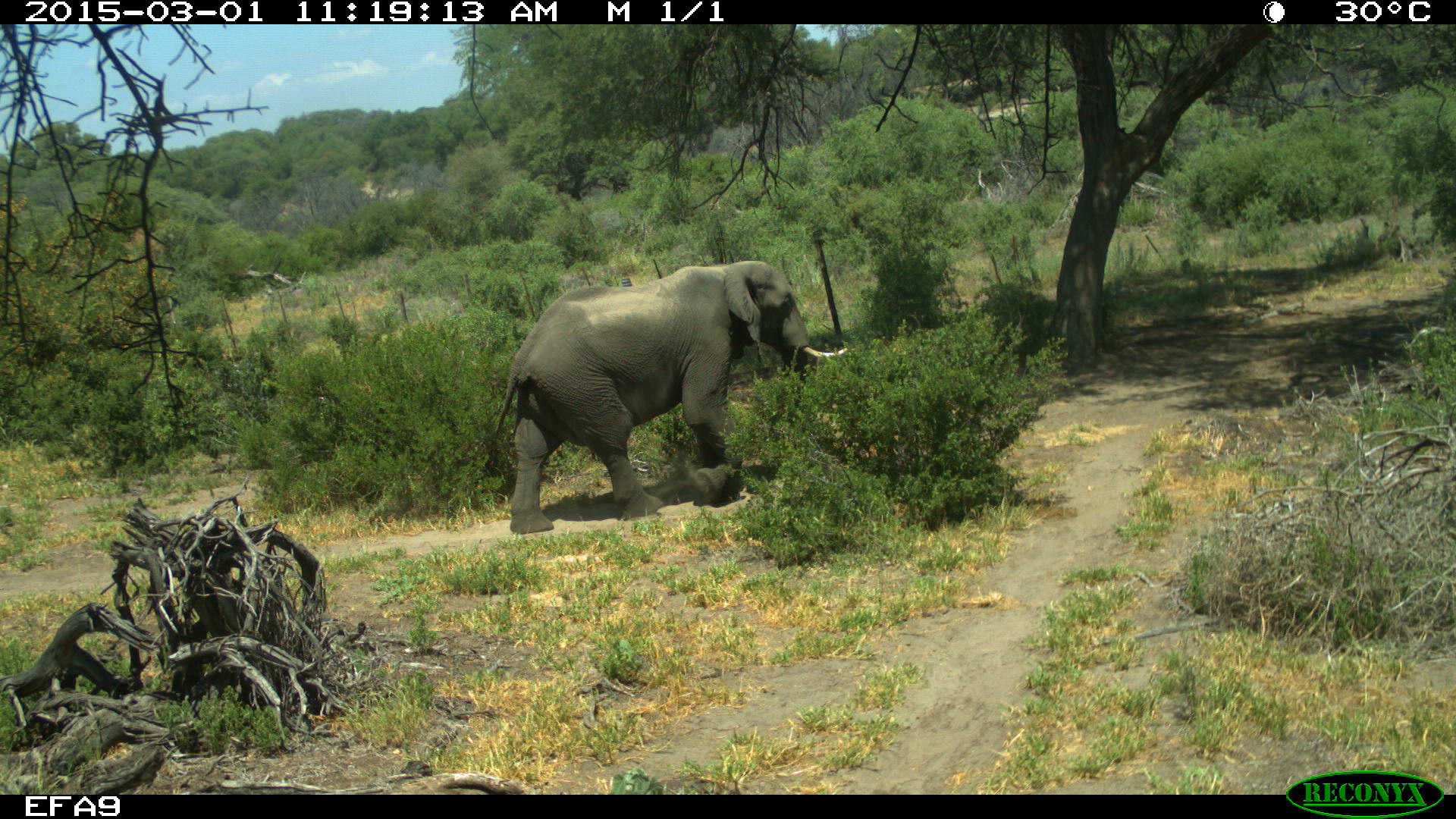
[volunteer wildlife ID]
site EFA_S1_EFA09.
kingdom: Animalia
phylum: Chordata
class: Mammalia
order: Proboscidea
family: Elephantidae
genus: Loxodonta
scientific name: Loxodonta africana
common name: african bush elephant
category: elephant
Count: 1.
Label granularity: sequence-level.